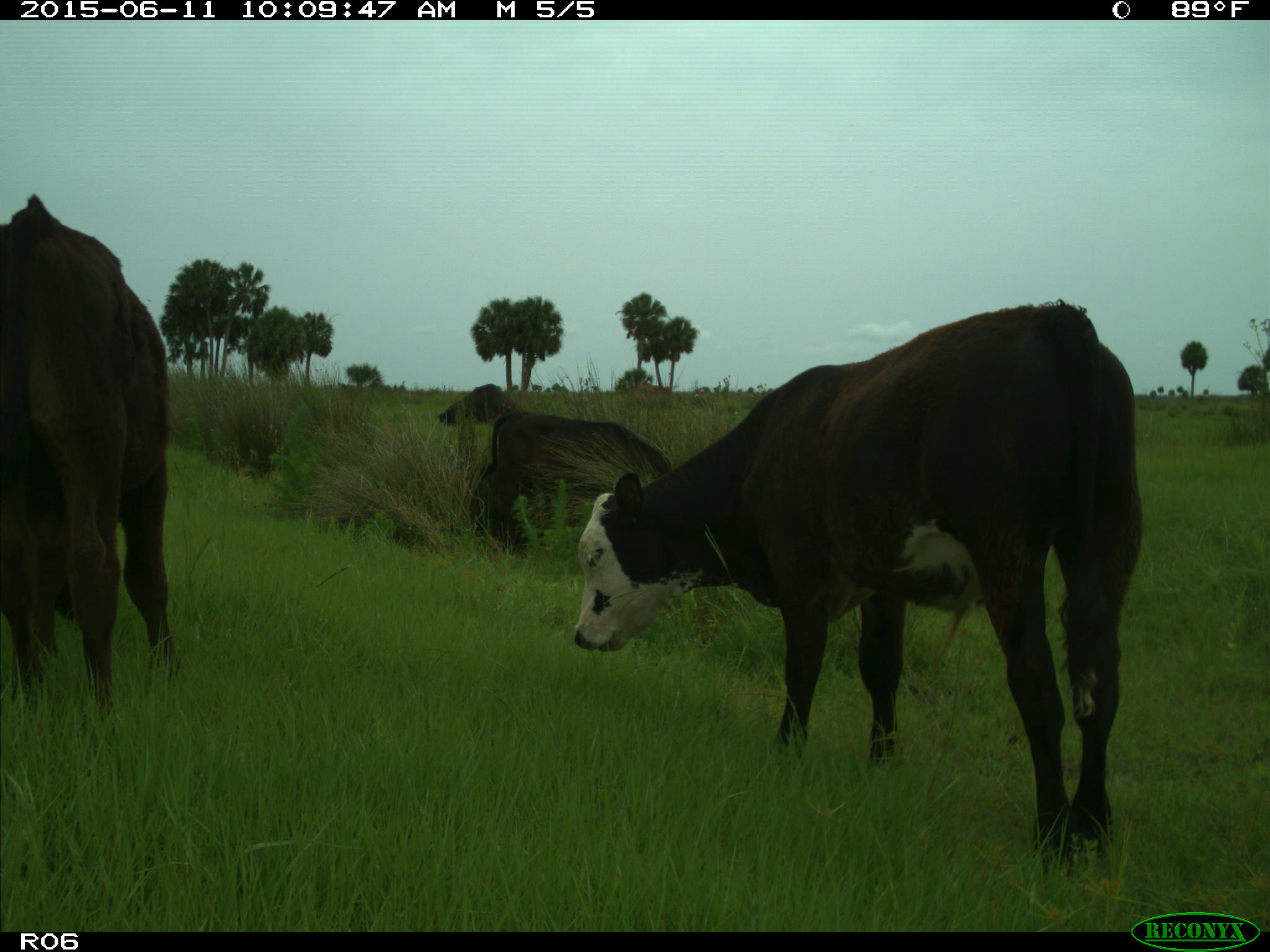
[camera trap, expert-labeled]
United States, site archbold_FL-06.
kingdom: Animalia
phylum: Chordata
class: Mammalia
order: Artiodactyla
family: Bovidae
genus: Bos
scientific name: Bos taurus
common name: domestic cow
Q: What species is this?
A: Bos taurus (domestic cow).